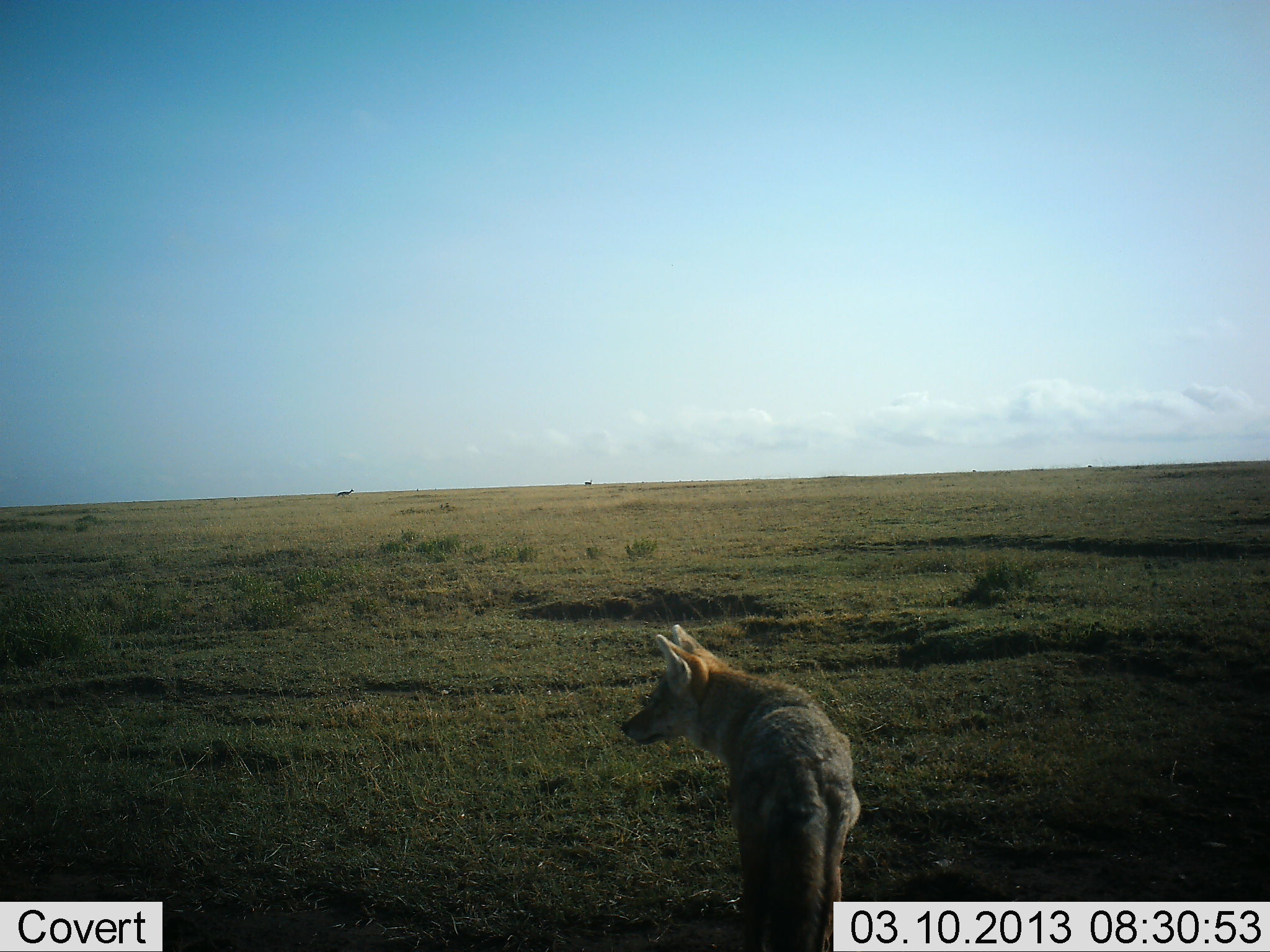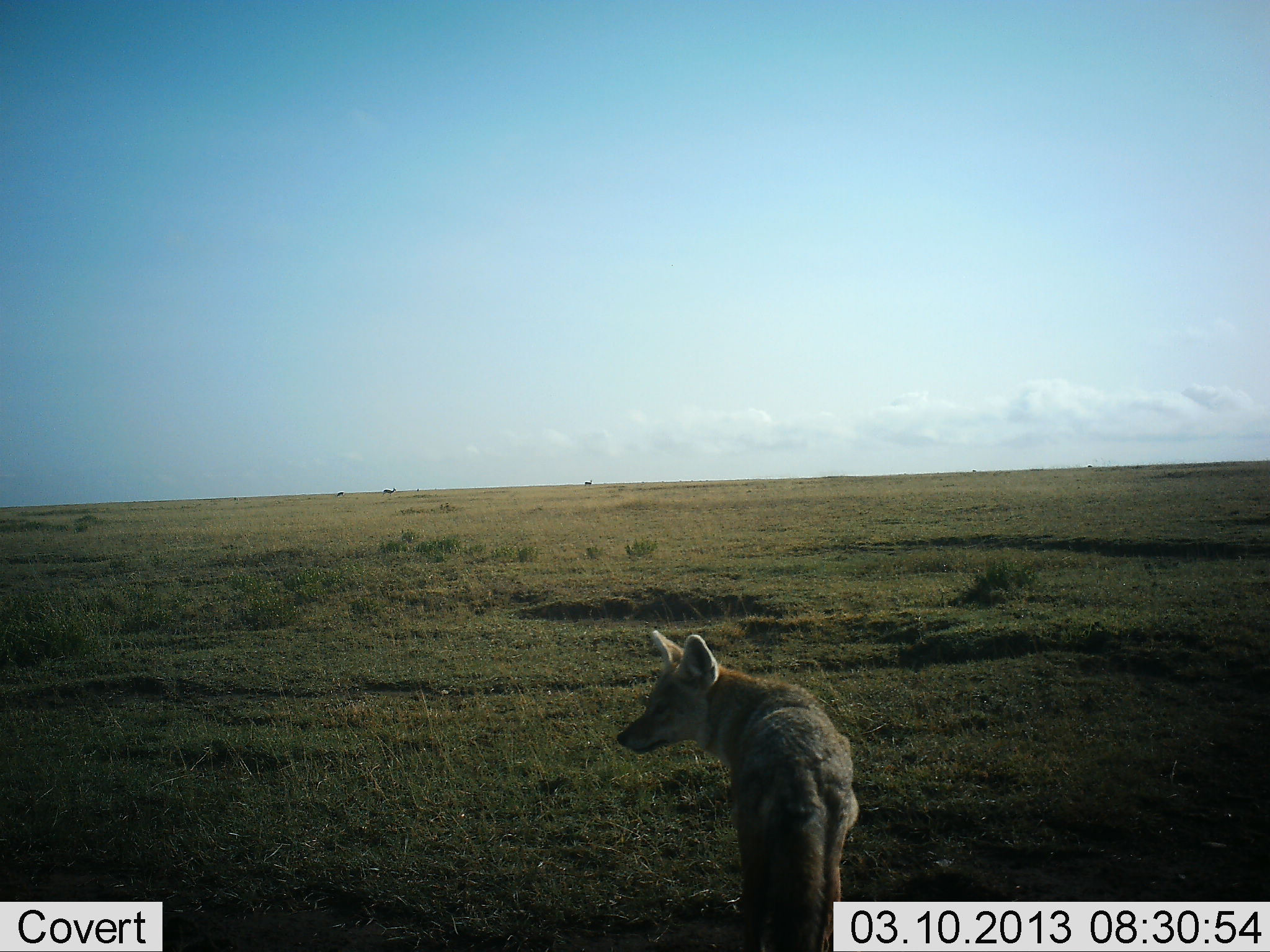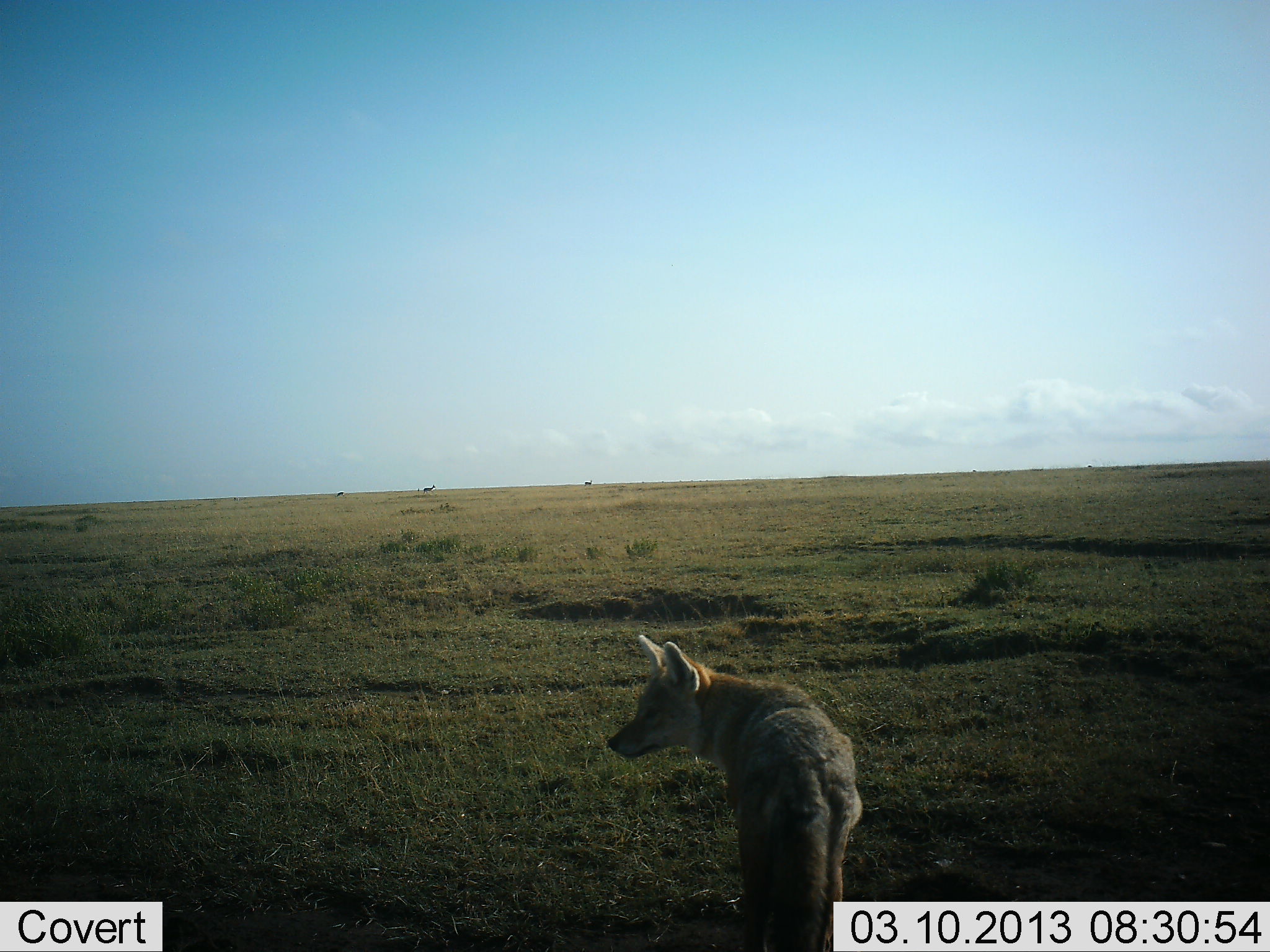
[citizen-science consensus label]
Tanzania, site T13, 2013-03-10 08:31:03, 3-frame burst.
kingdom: Animalia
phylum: Chordata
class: Mammalia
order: Carnivora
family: Canidae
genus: Lupulella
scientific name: Lupulella mesomelas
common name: black-backed jackal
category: jackal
Jackal (black-backed jackal) (Lupulella mesomelas), count 1. Behavior (volunteer vote fractions): standing 91%, resting 0%, moving 9%, interacting 5%. Young present (vote fraction): 0%. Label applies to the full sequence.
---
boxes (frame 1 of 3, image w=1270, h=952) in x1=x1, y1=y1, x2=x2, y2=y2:
animal: x1=622, y1=623, x2=862, y2=951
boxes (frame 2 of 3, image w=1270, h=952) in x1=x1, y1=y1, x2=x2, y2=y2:
animal: x1=615, y1=631, x2=860, y2=951; x1=382, y1=487, x2=397, y2=496; x1=584, y1=479, x2=593, y2=487; x1=336, y1=490, x2=345, y2=497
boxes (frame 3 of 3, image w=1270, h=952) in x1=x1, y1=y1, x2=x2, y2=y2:
animal: x1=605, y1=632, x2=863, y2=950